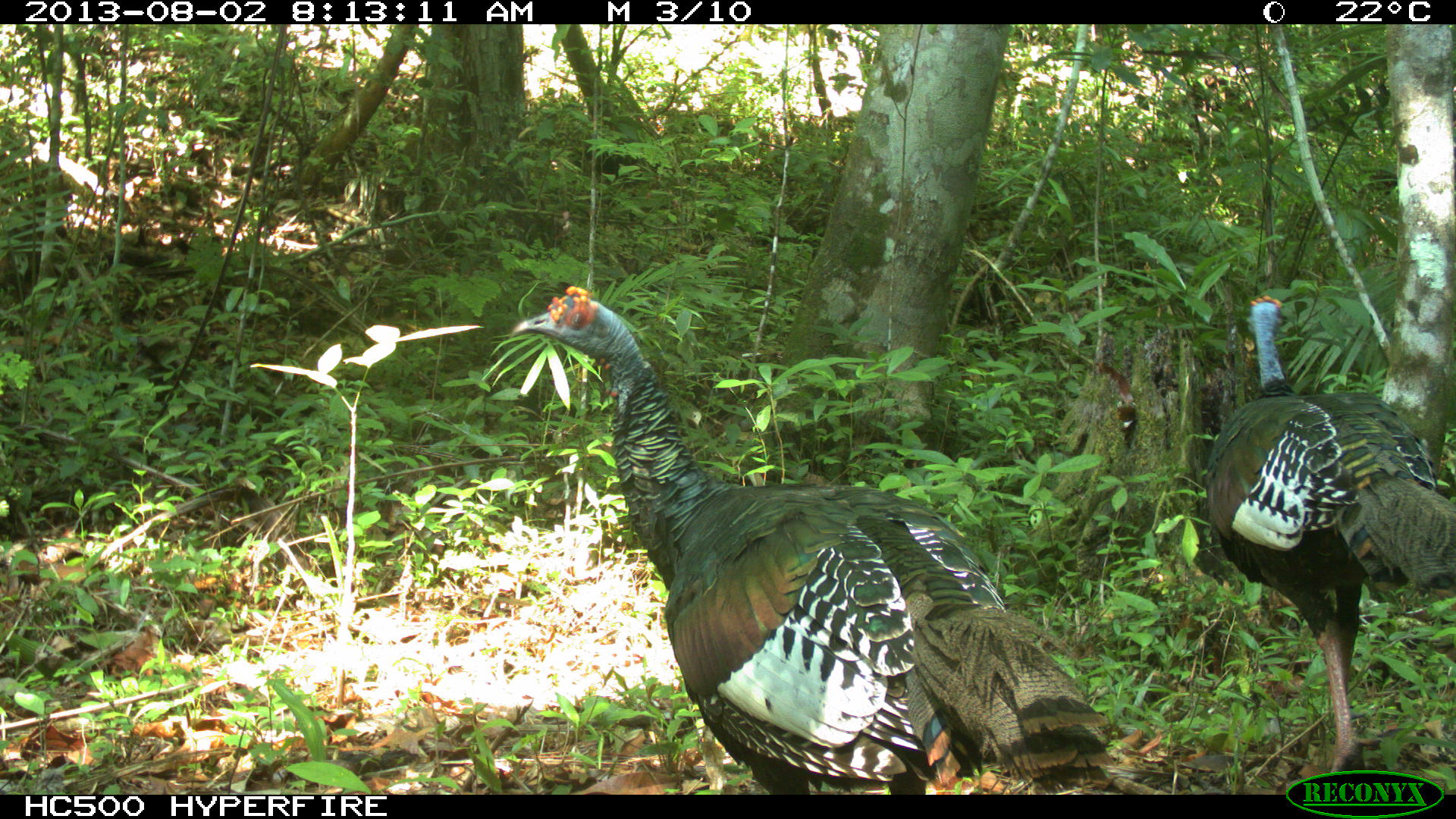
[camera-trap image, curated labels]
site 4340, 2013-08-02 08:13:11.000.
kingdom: Animalia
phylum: Chordata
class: Aves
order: Galliformes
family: Phasianidae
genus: Meleagris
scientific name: Meleagris ocellata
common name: ocellated turkey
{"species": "Meleagris ocellata (ocellated turkey)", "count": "2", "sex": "male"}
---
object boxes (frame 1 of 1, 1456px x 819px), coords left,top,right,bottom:
meleagris ocellata: 504,280,1113,794; 1196,290,1456,771